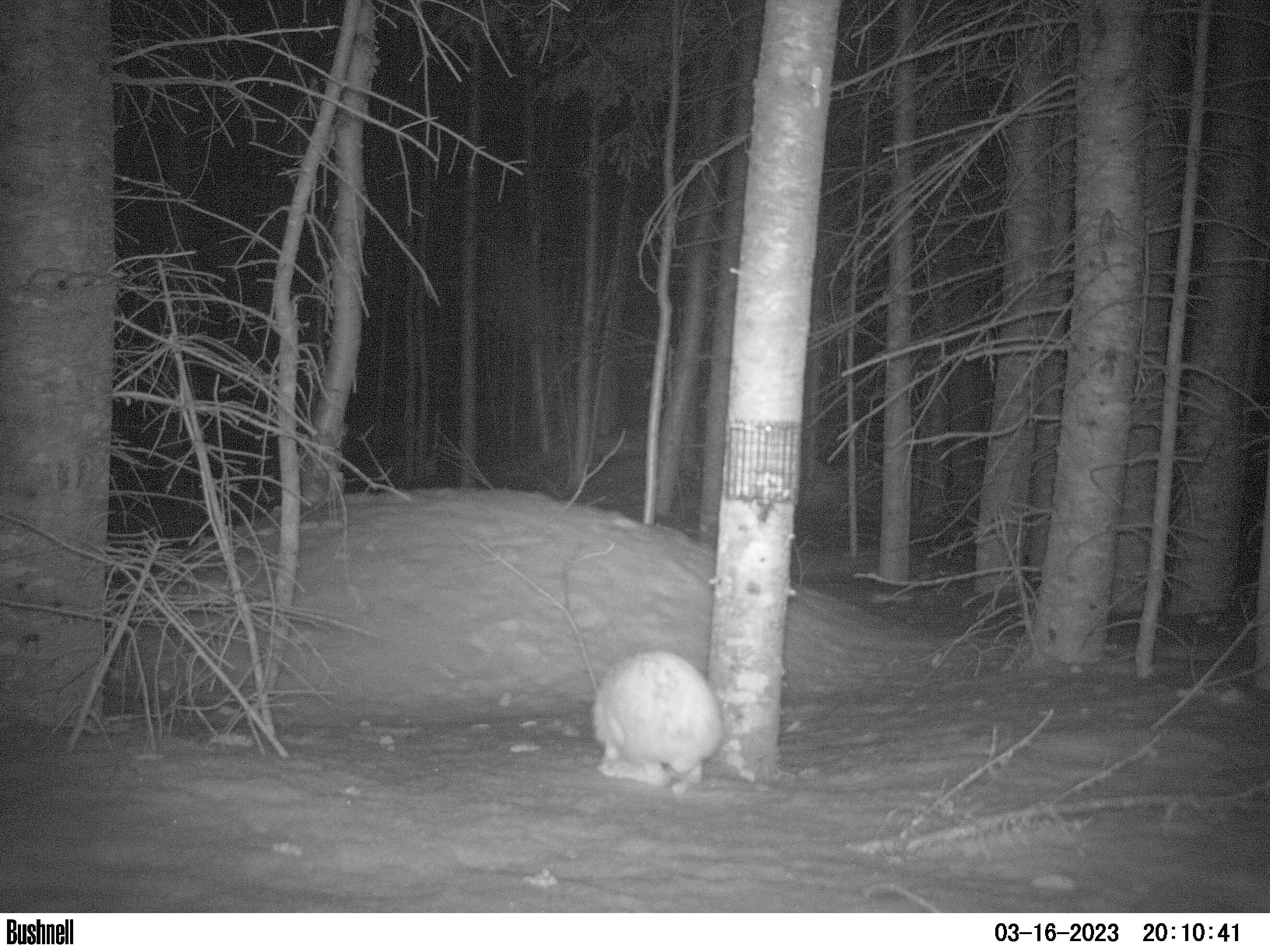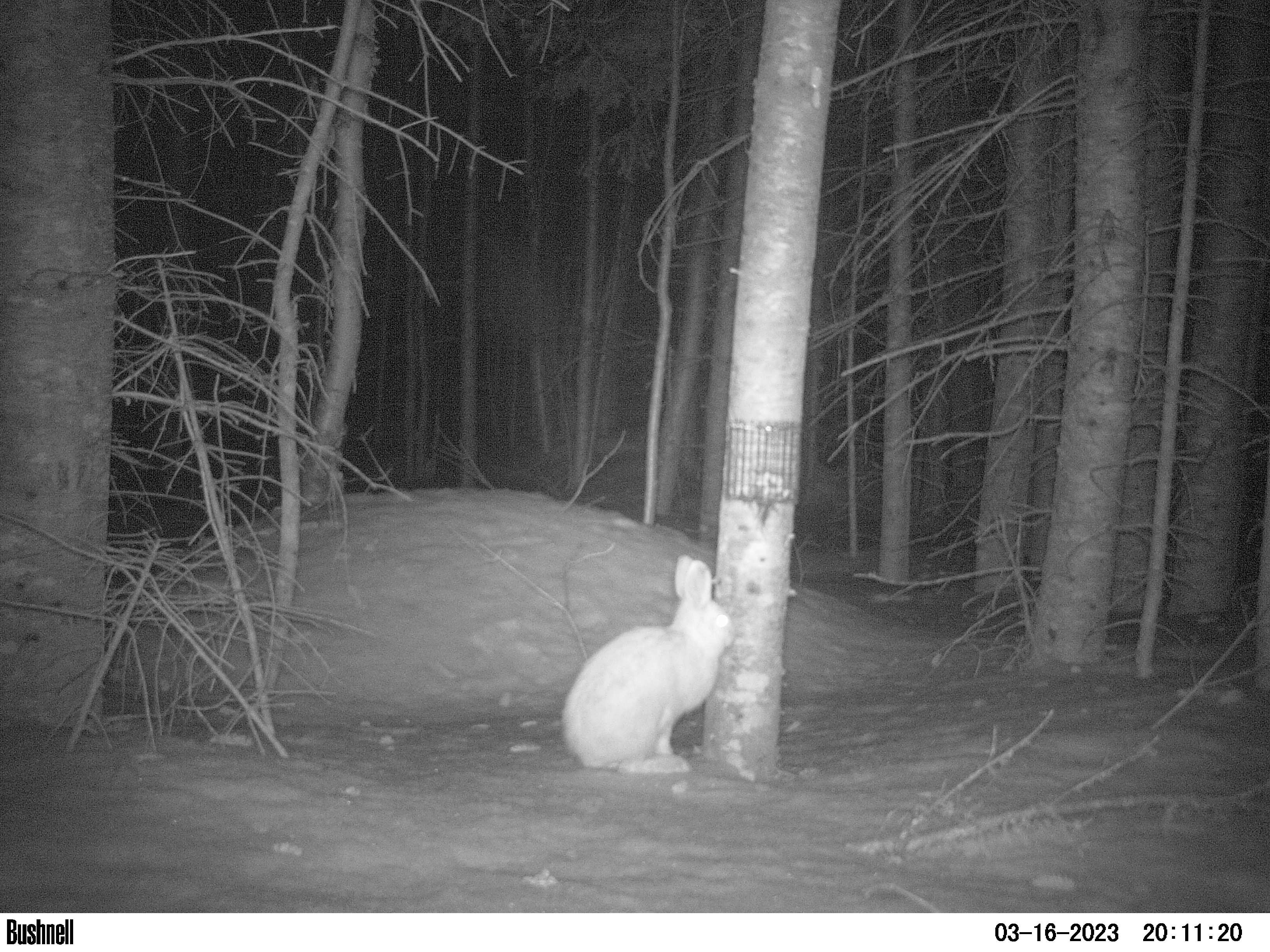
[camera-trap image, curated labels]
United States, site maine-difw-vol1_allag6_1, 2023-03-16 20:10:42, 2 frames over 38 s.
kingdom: Animalia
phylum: Chordata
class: Mammalia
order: Lagomorpha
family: Leporidae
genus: Lepus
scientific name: Lepus americanus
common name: snowshoe hare